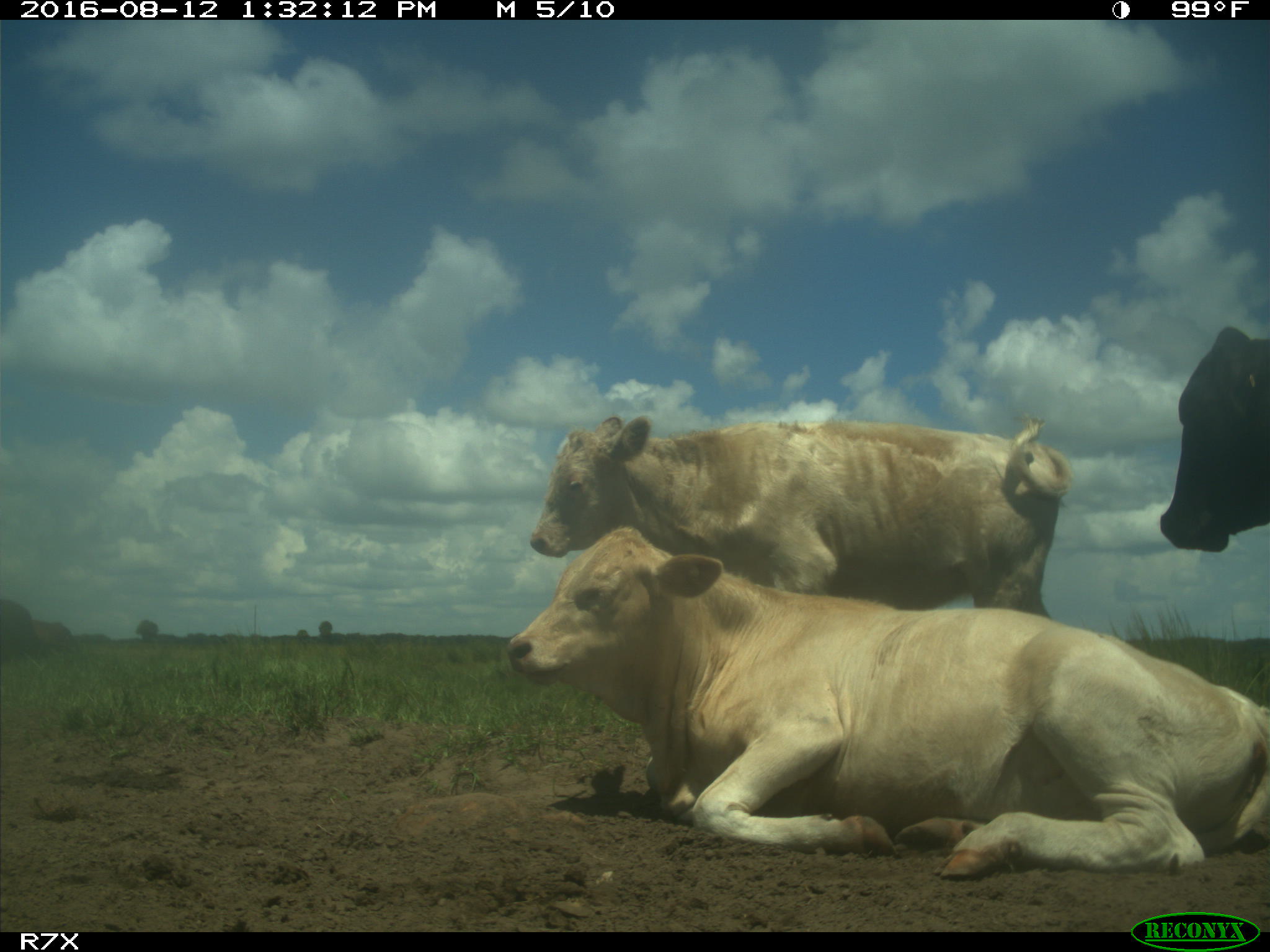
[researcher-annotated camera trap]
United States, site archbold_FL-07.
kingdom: Animalia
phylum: Chordata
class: Mammalia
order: Artiodactyla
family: Bovidae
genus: Bos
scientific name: Bos taurus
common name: domestic cow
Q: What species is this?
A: Bos taurus (domestic cow).